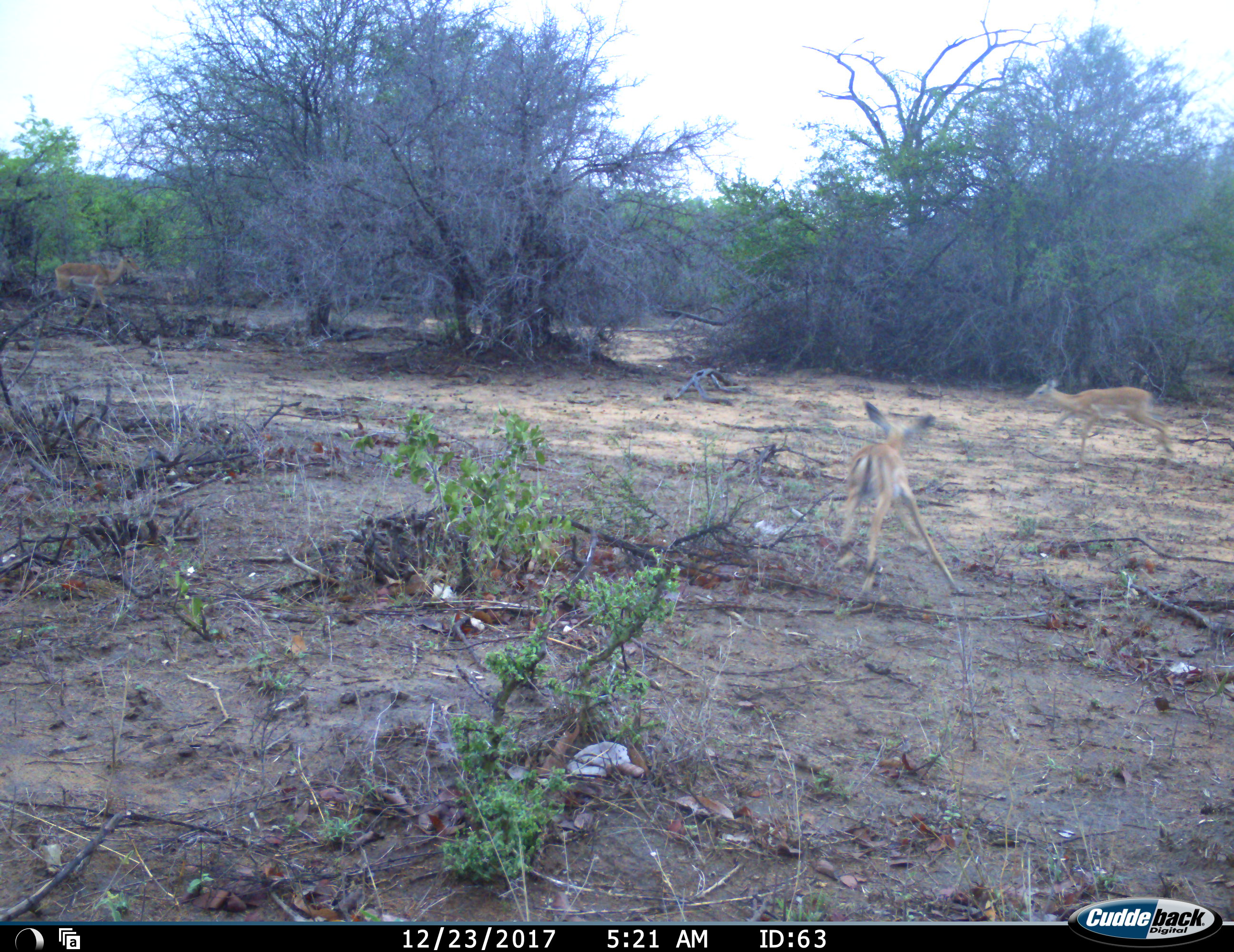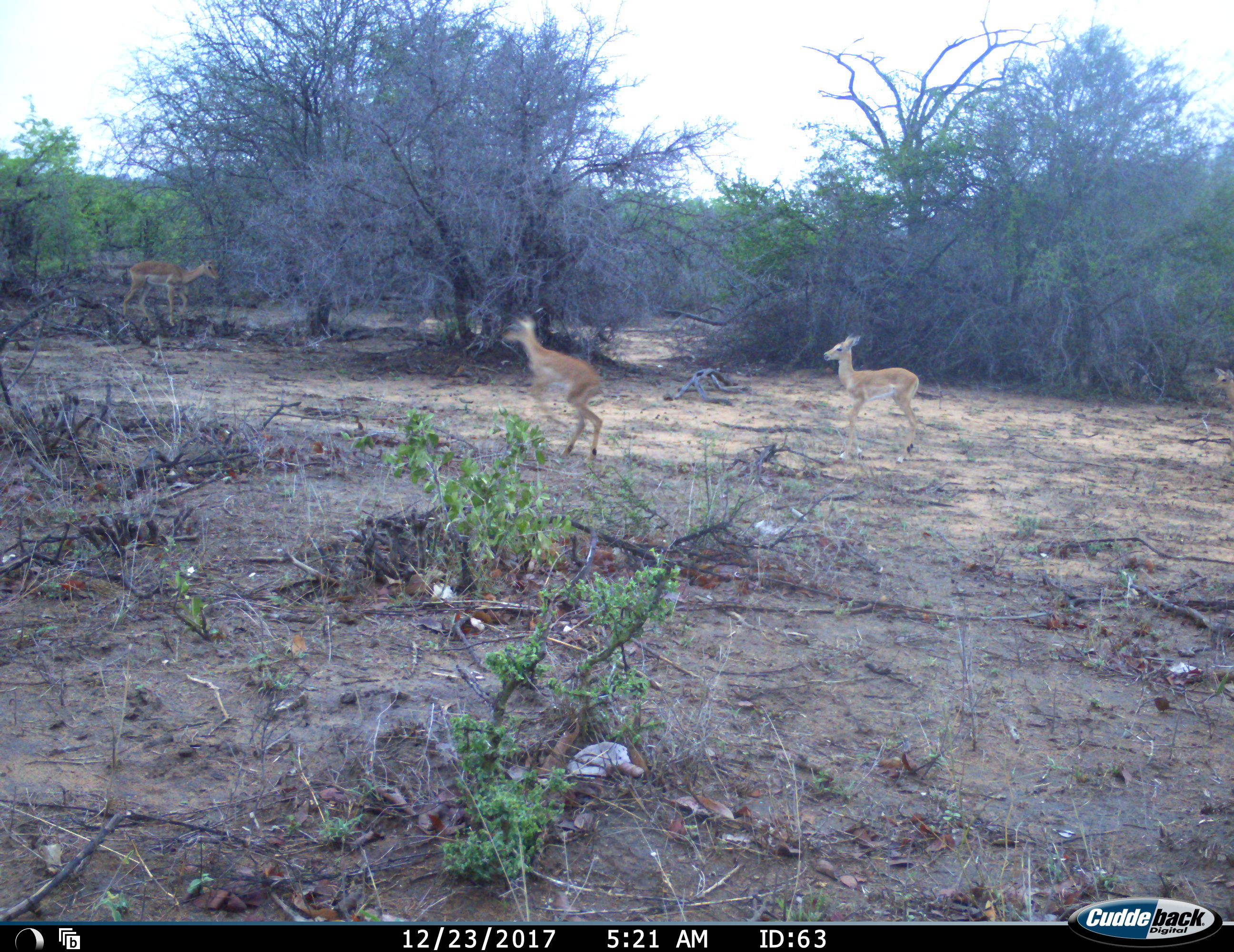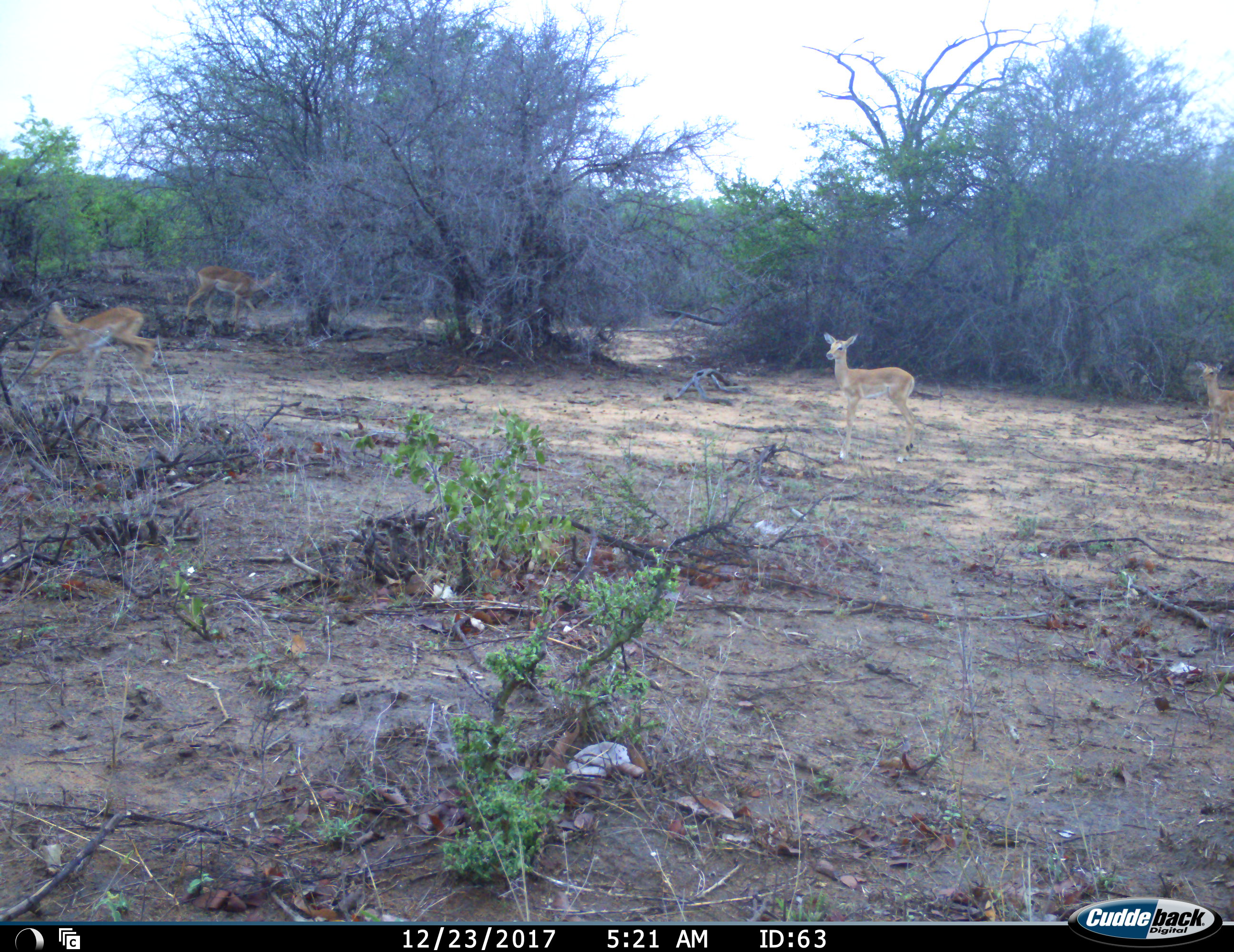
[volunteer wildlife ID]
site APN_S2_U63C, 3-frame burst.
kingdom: Animalia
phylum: Chordata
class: Mammalia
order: Artiodactyla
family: Bovidae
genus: Aepyceros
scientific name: Aepyceros melampus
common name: impala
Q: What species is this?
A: Impala (Aepyceros melampus).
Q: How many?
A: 4.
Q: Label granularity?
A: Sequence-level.